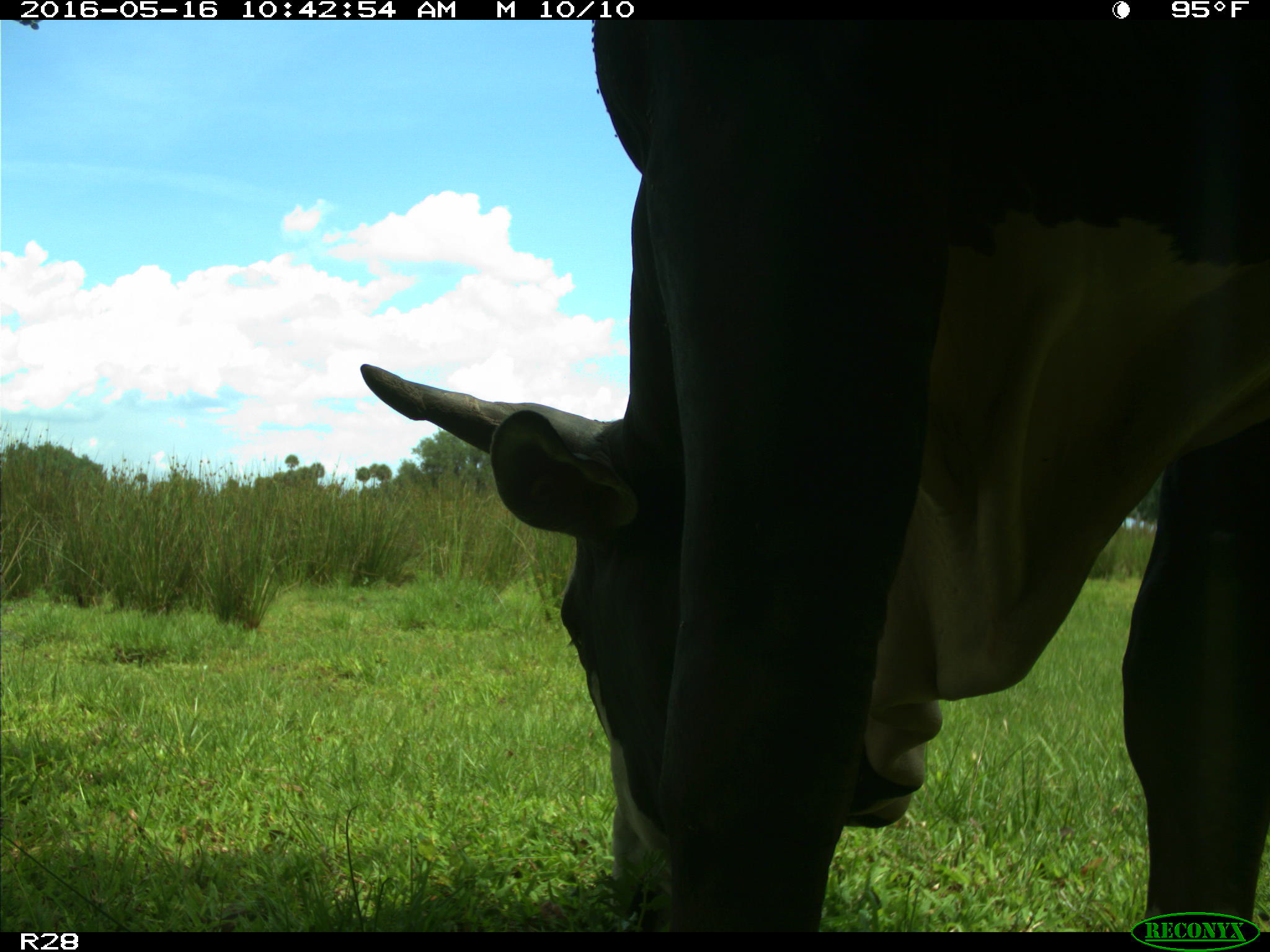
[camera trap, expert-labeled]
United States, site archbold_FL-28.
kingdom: Animalia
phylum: Chordata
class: Mammalia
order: Artiodactyla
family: Bovidae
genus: Bos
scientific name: Bos taurus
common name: domestic cow